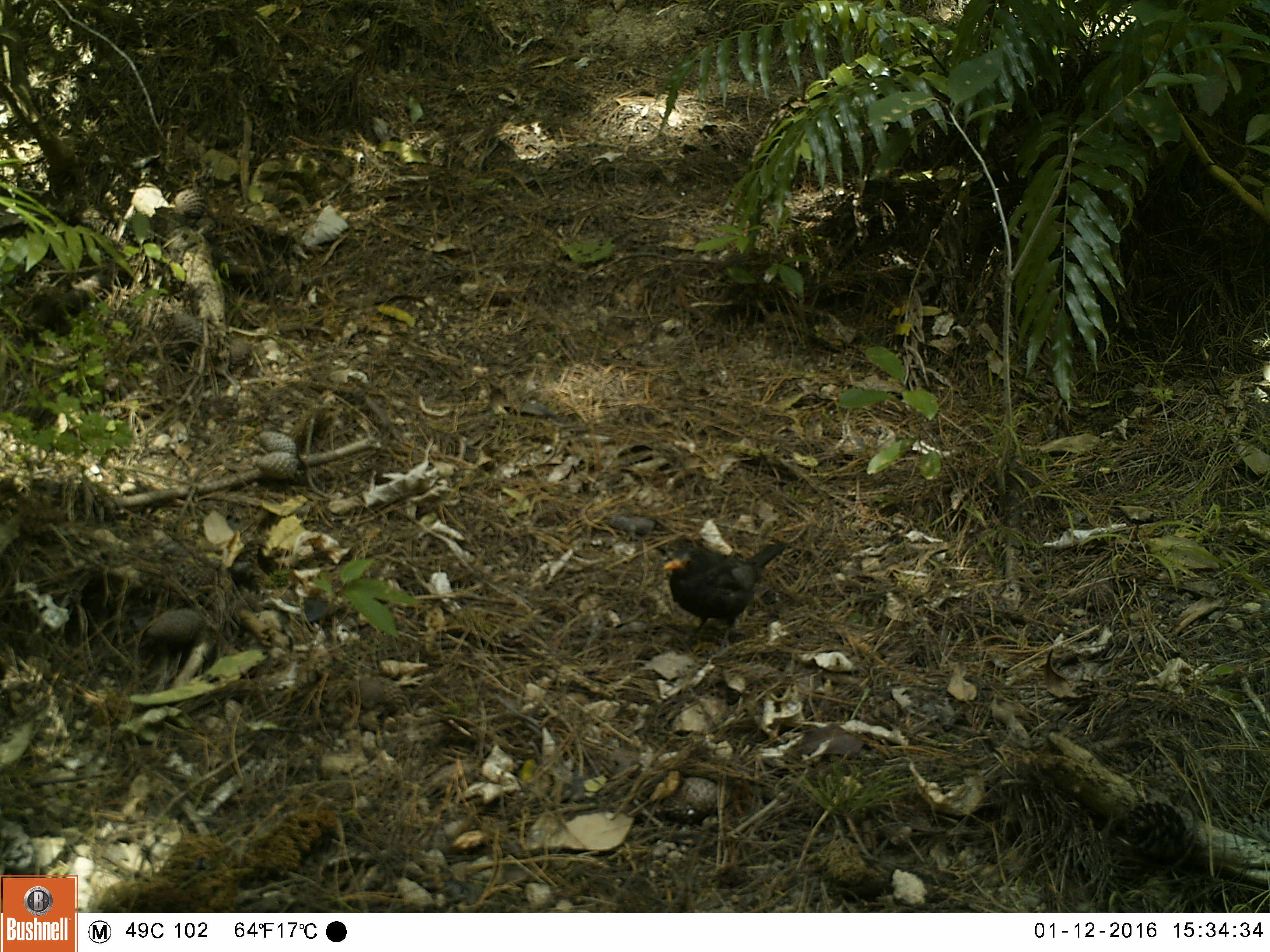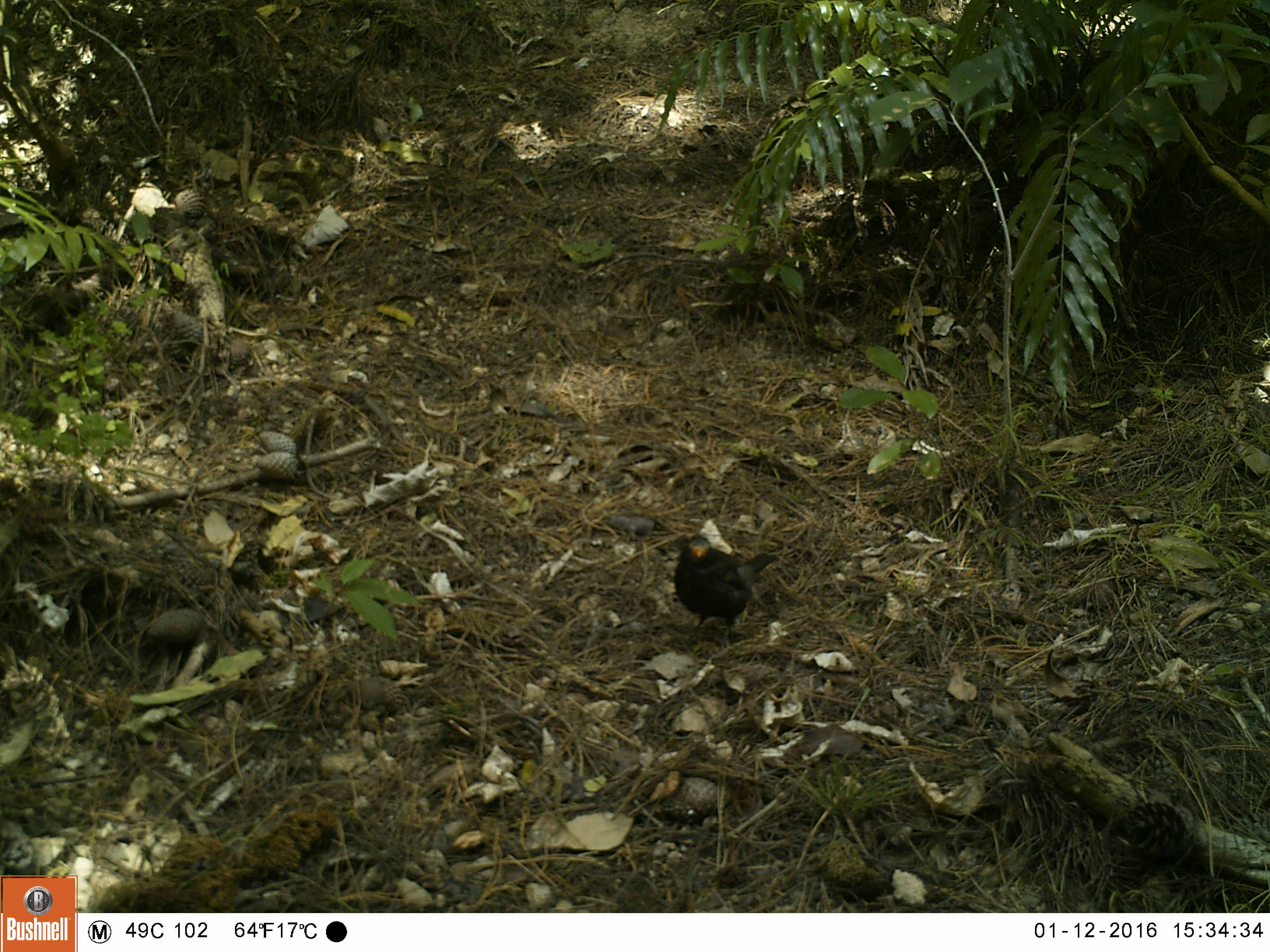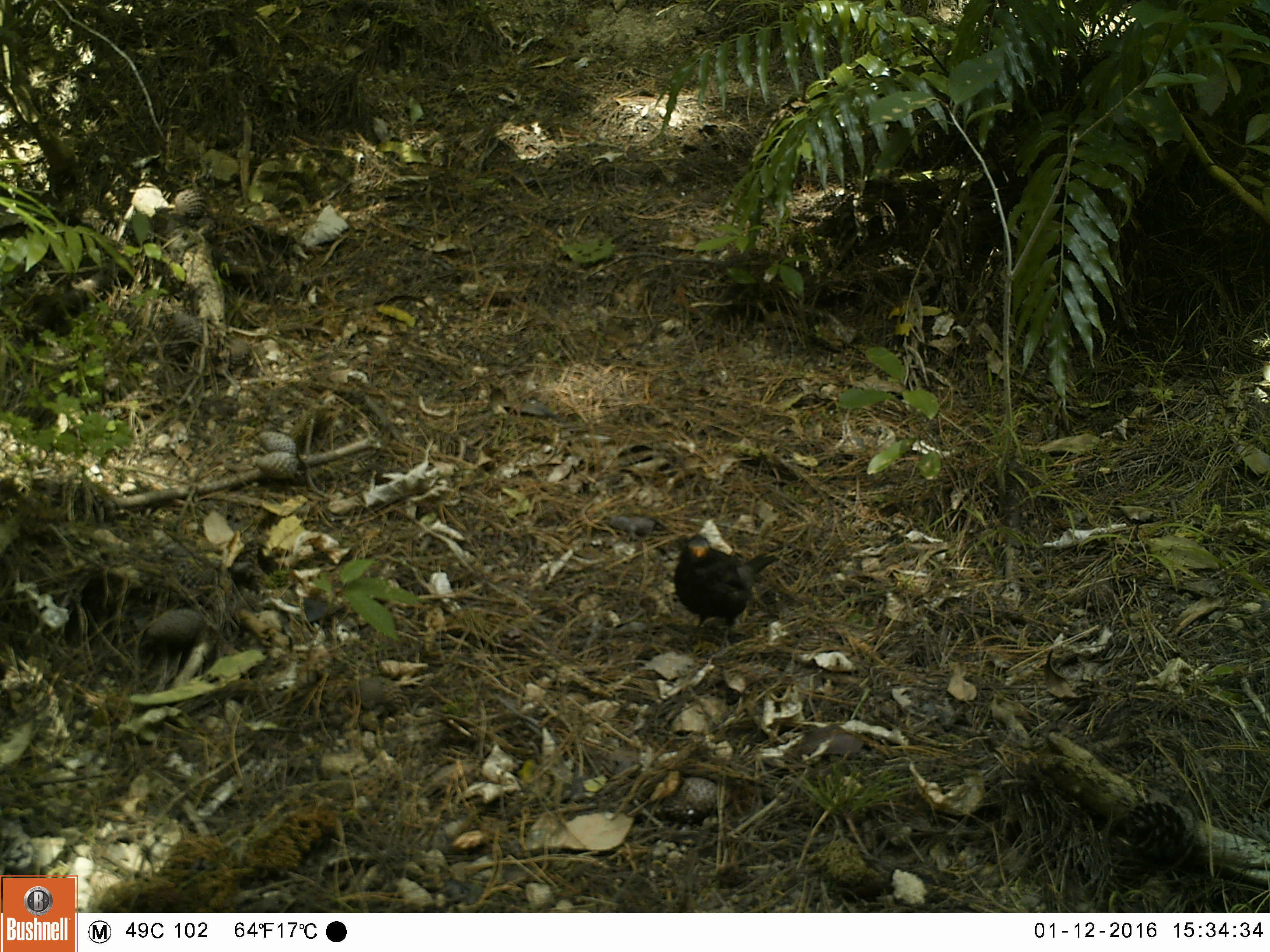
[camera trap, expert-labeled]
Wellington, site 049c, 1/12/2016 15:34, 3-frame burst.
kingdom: Animalia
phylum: Chordata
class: Aves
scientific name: Aves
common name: bird